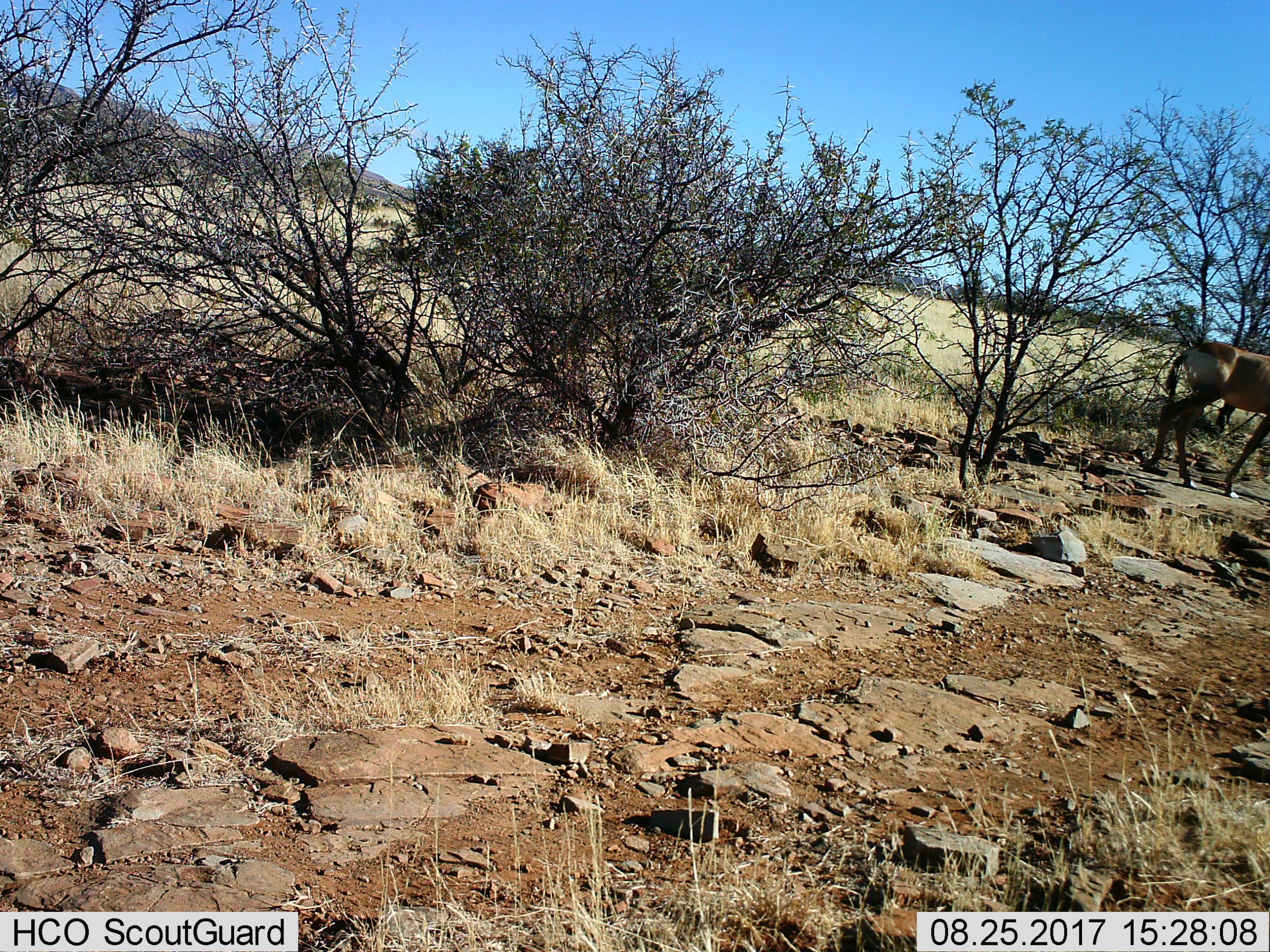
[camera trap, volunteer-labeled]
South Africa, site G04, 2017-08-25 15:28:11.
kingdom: Animalia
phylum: Chordata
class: Mammalia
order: Artiodactyla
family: Bovidae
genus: Alcelaphus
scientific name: Alcelaphus buselaphus caama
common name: red hartebeest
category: hartebeestred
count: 1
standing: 20%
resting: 0%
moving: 80%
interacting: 0%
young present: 0%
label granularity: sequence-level